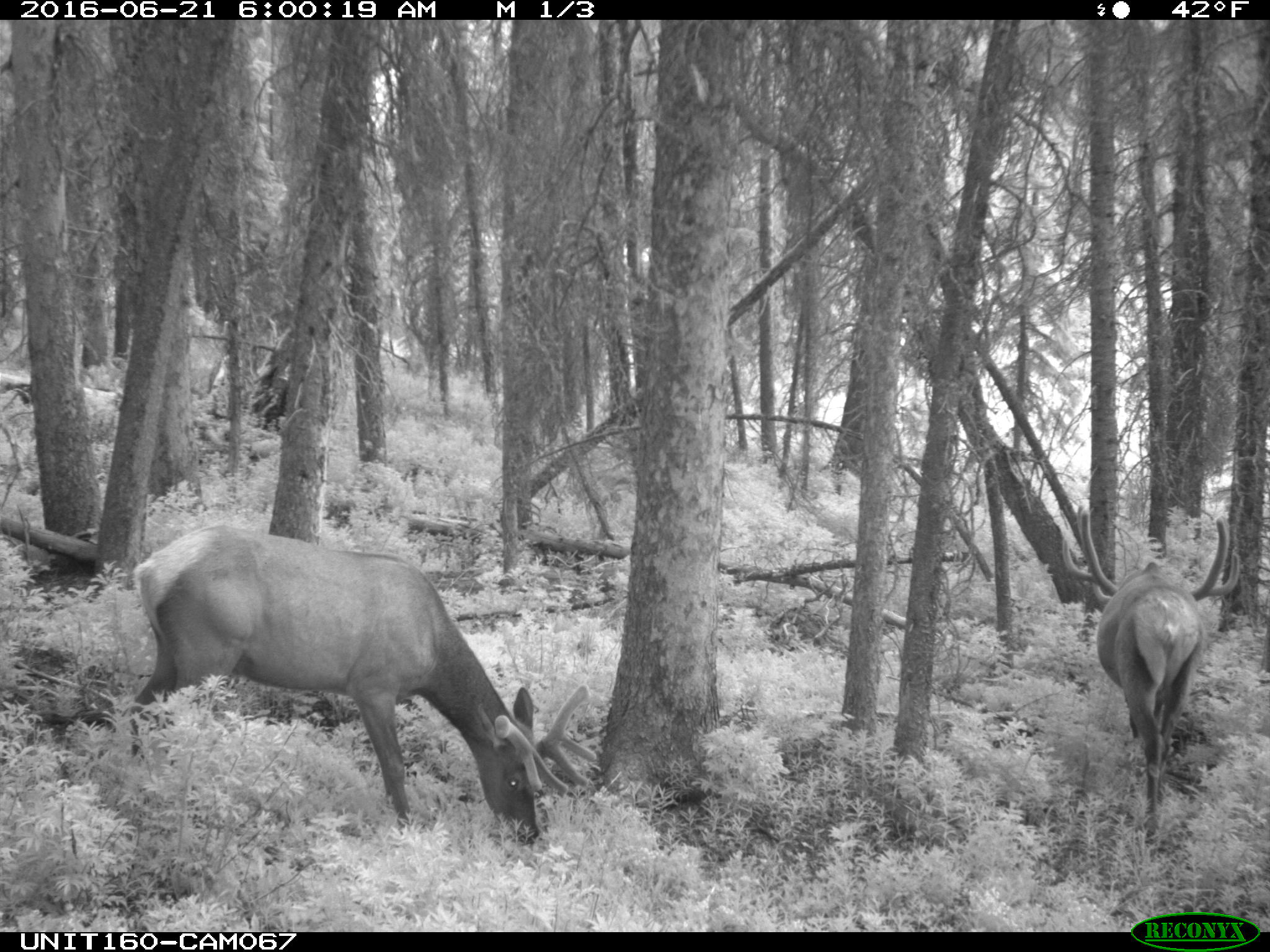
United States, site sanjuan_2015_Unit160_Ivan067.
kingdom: Animalia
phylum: Chordata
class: Mammalia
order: Artiodactyla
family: Cervidae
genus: Cervus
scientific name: Cervus elaphus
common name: red deer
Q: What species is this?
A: Cervus elaphus (red deer).